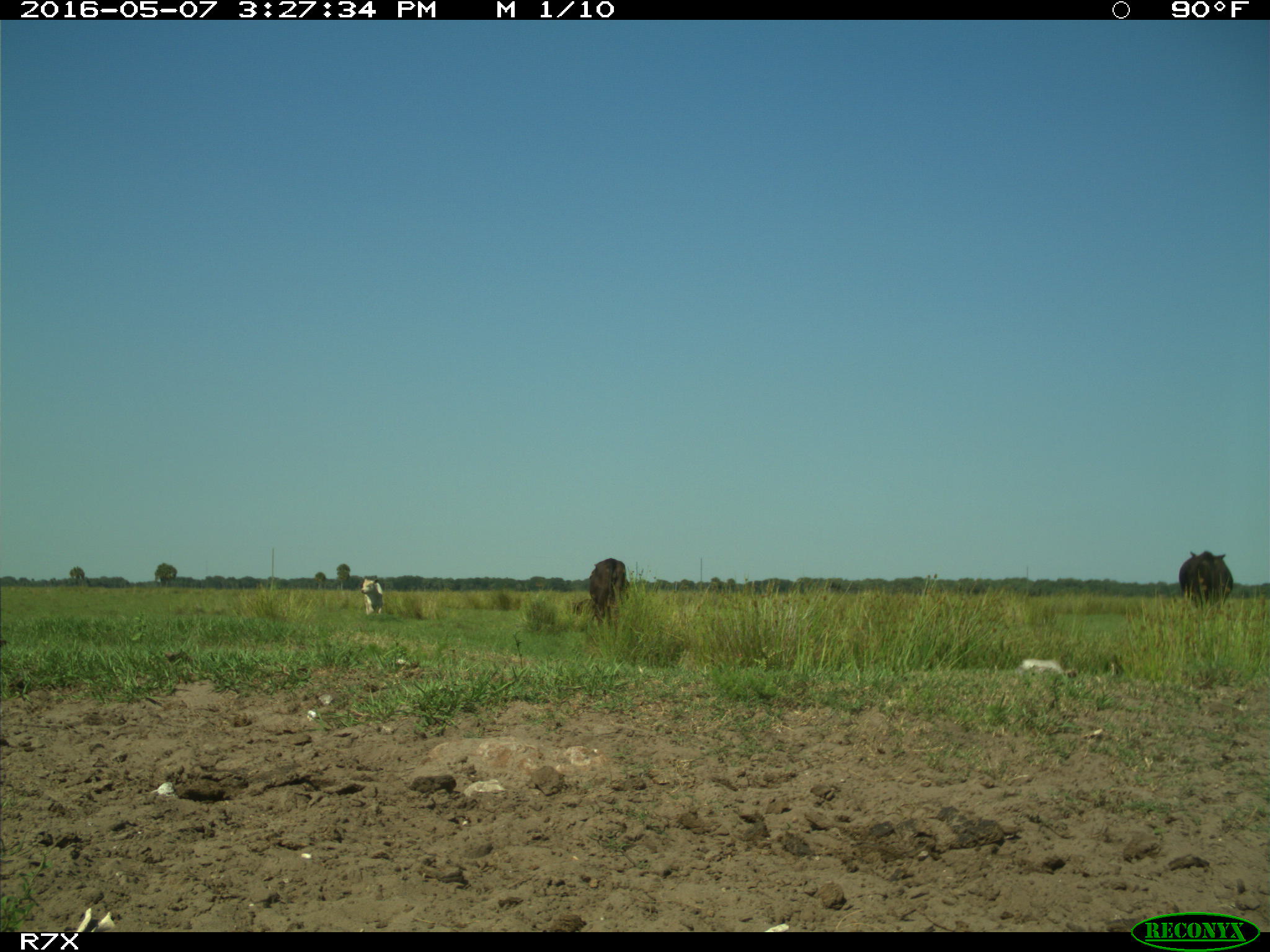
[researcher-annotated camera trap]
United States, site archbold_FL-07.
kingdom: Animalia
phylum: Chordata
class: Mammalia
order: Artiodactyla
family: Bovidae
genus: Bos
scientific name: Bos taurus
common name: domestic cow